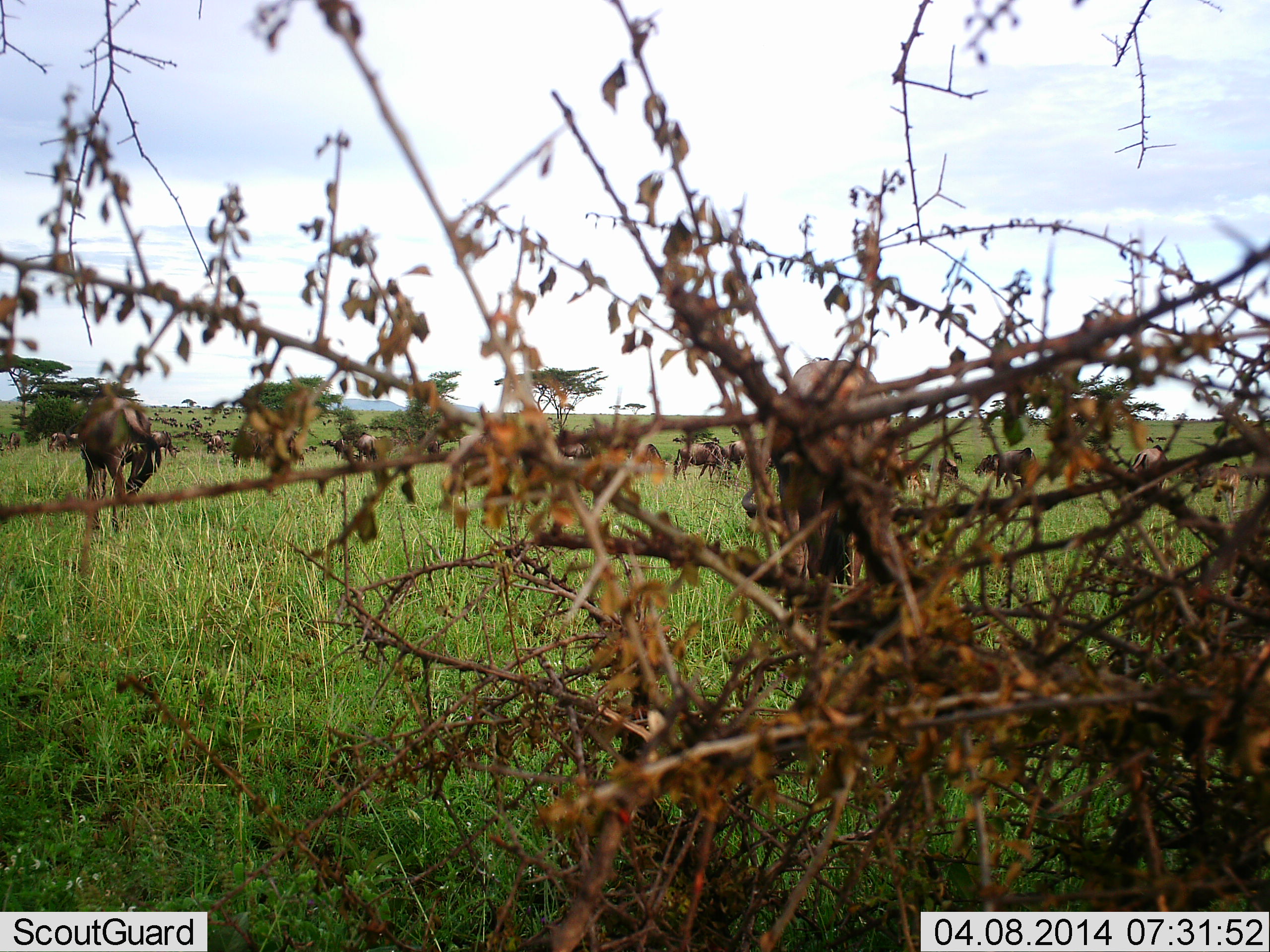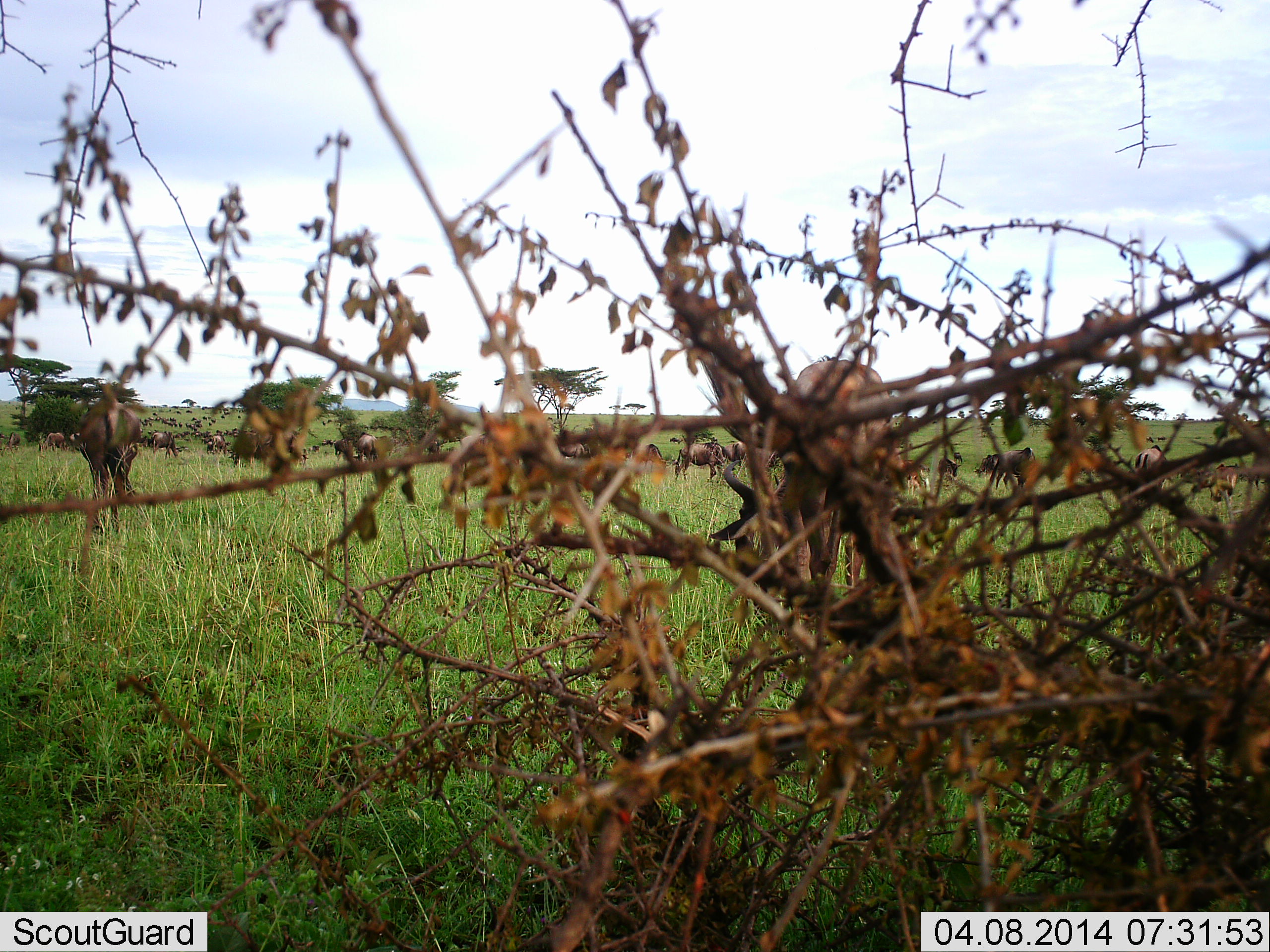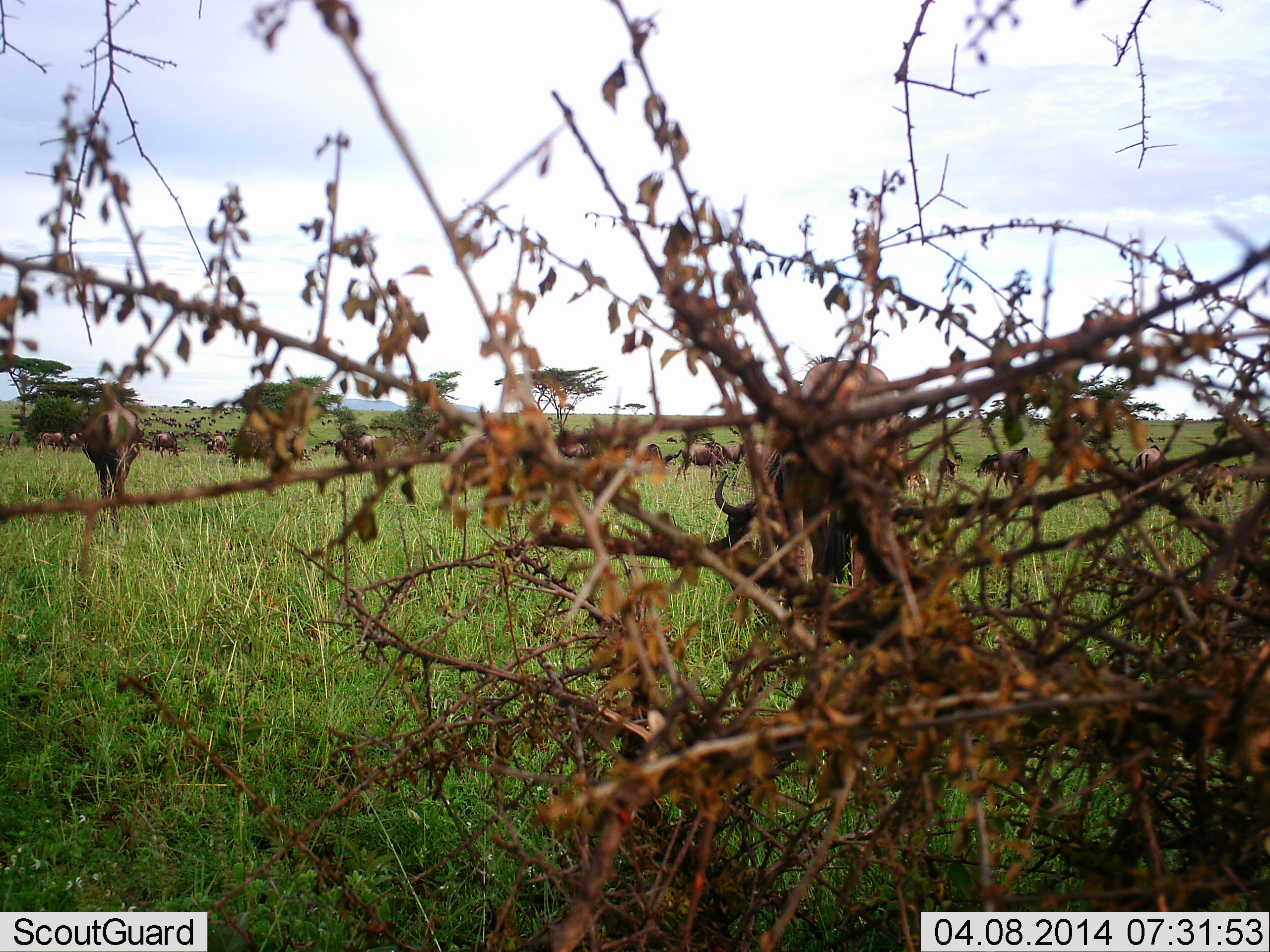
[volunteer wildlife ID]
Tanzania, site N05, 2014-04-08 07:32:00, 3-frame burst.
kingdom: Animalia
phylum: Chordata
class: Mammalia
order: Artiodactyla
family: Bovidae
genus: Connochaetes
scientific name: Connochaetes taurinus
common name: blue wildebeest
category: wildebeest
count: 11-50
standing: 40%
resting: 10%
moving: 20%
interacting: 10%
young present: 10%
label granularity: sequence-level